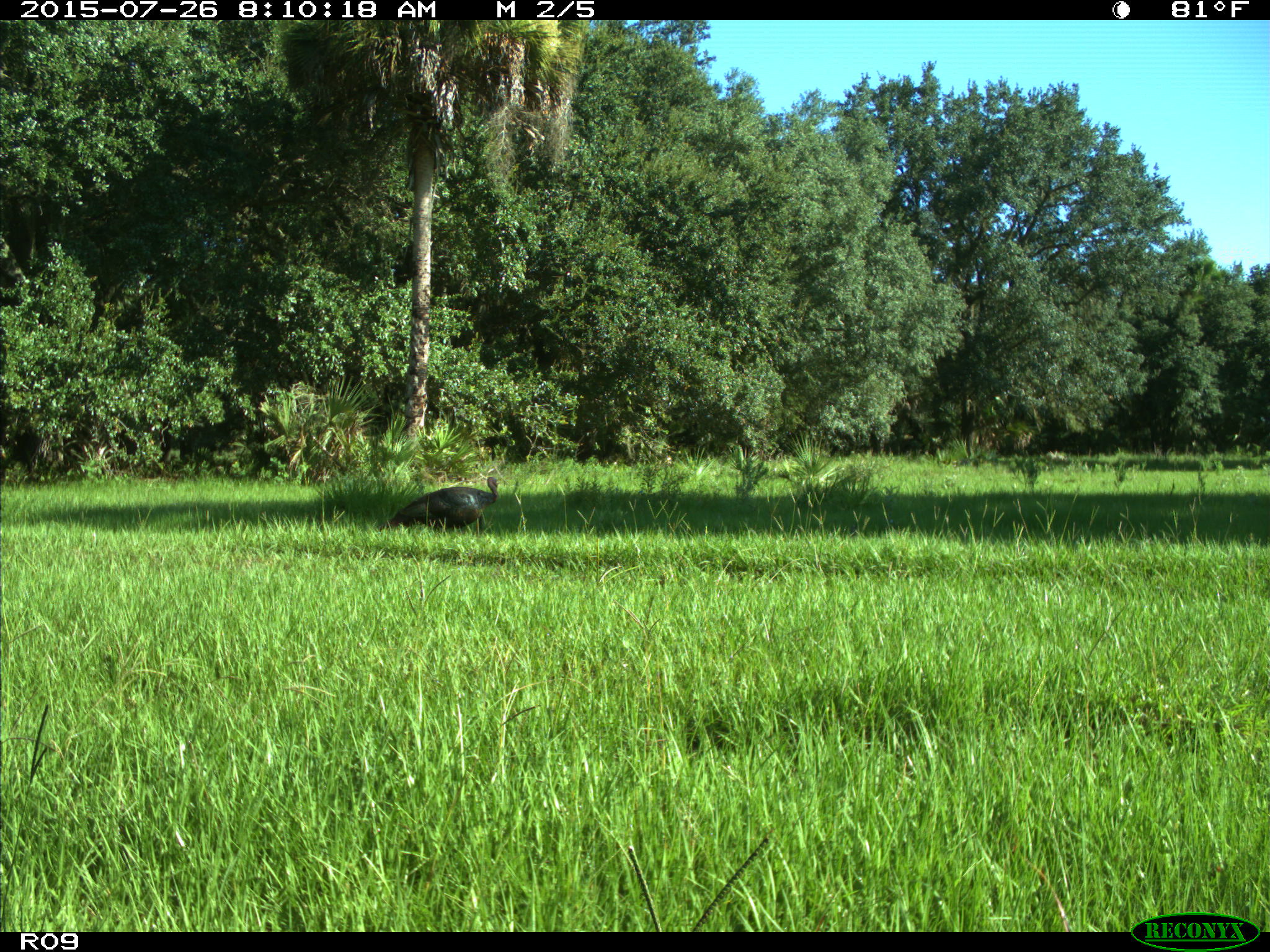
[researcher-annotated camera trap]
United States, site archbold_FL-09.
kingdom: Animalia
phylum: Chordata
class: Aves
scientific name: Aves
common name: birds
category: unidentified bird